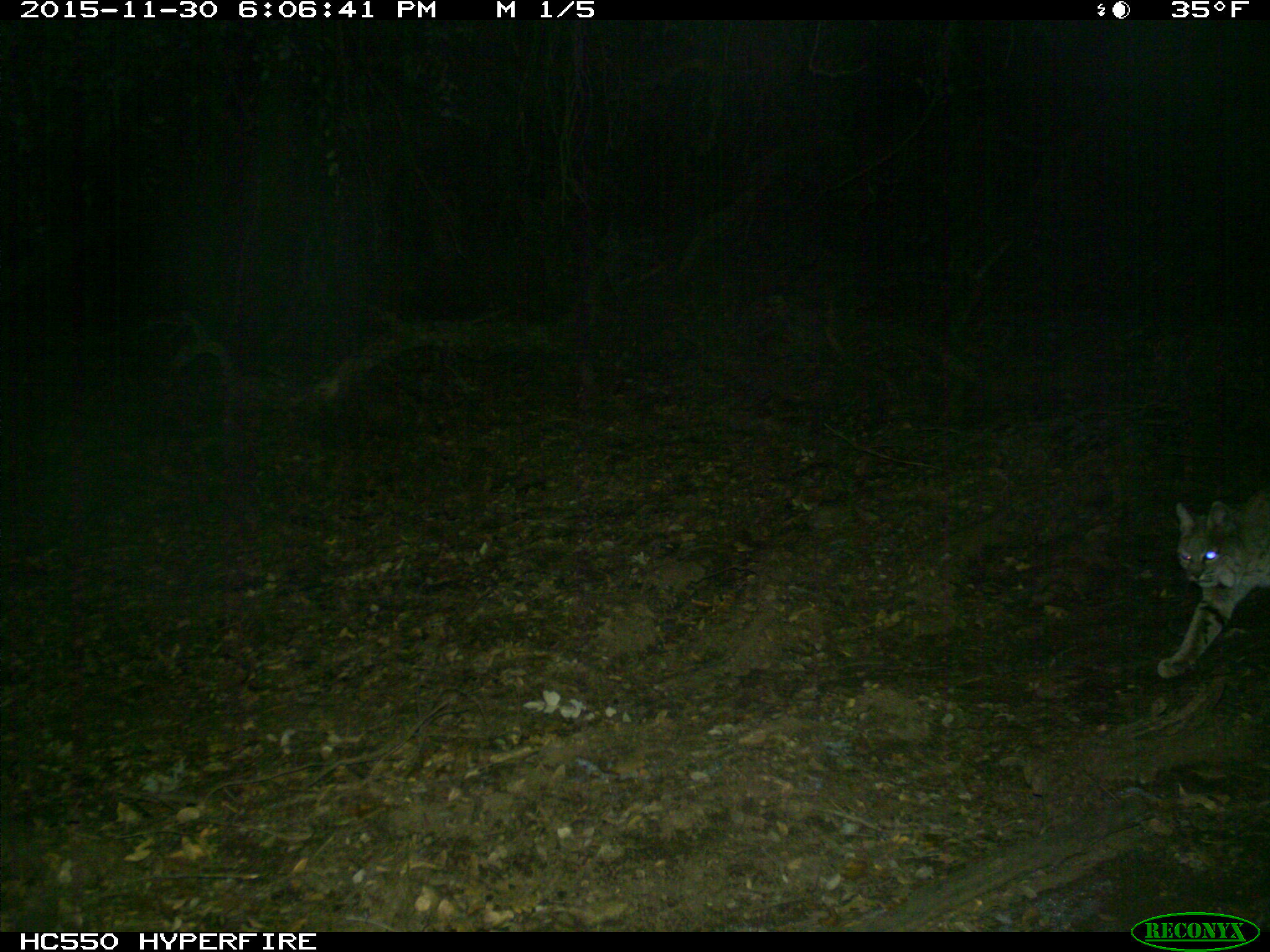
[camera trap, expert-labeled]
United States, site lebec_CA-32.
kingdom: Animalia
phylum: Chordata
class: Mammalia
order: Carnivora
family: Felidae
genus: Lynx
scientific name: Lynx rufus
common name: bobcat